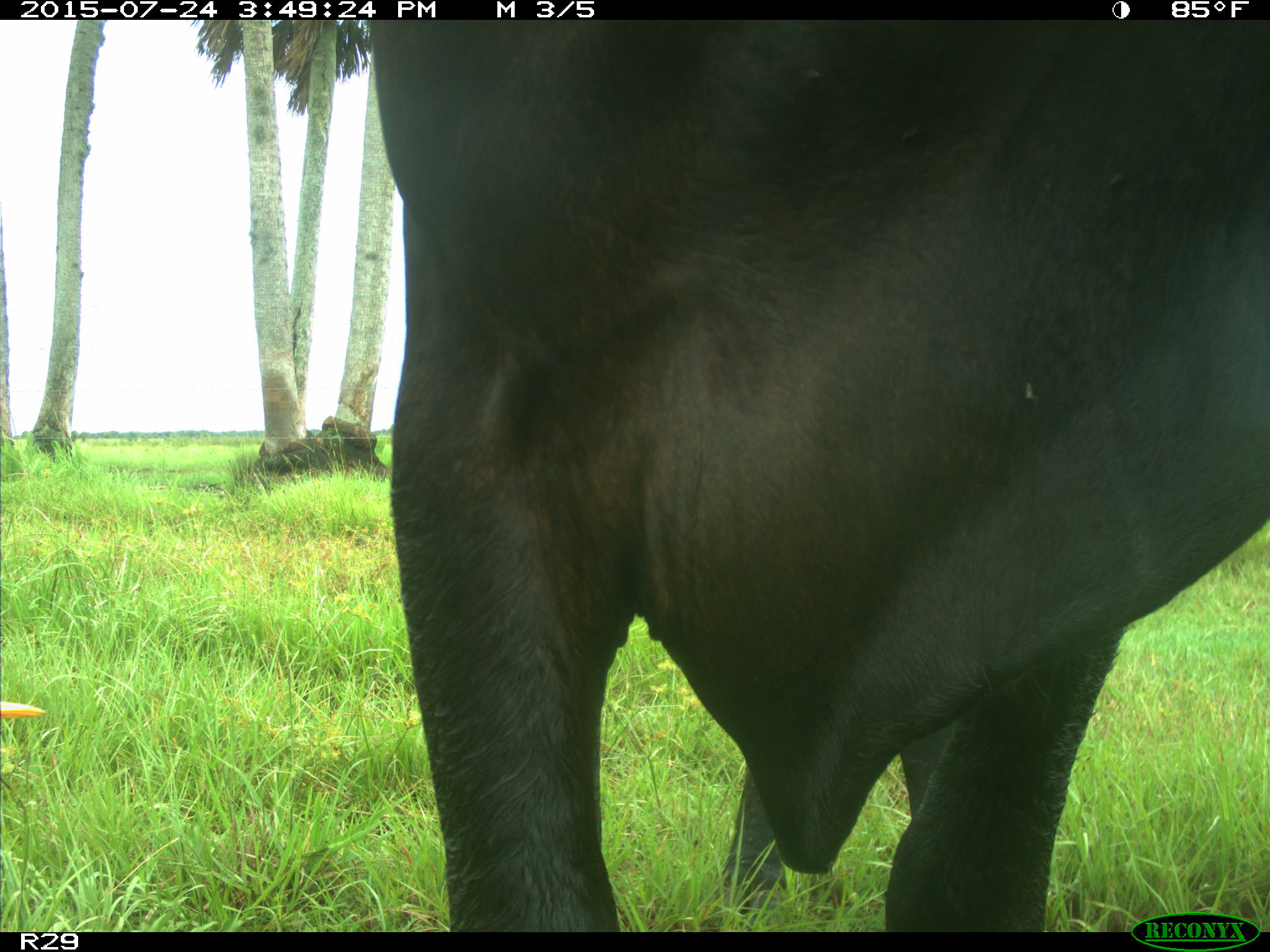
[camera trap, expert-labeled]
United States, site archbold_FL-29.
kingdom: Animalia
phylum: Chordata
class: Mammalia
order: Artiodactyla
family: Bovidae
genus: Bos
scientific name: Bos taurus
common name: domestic cow